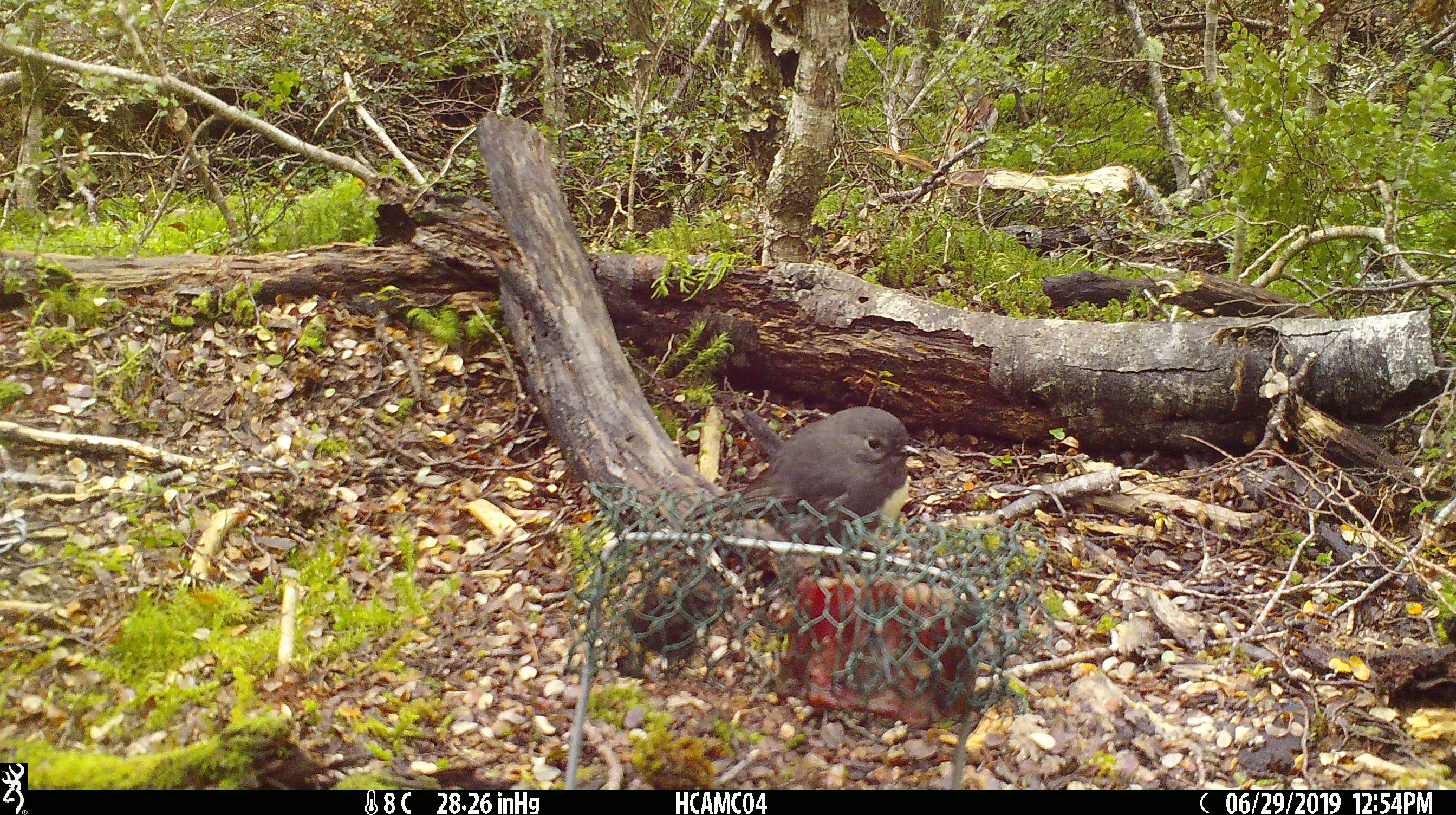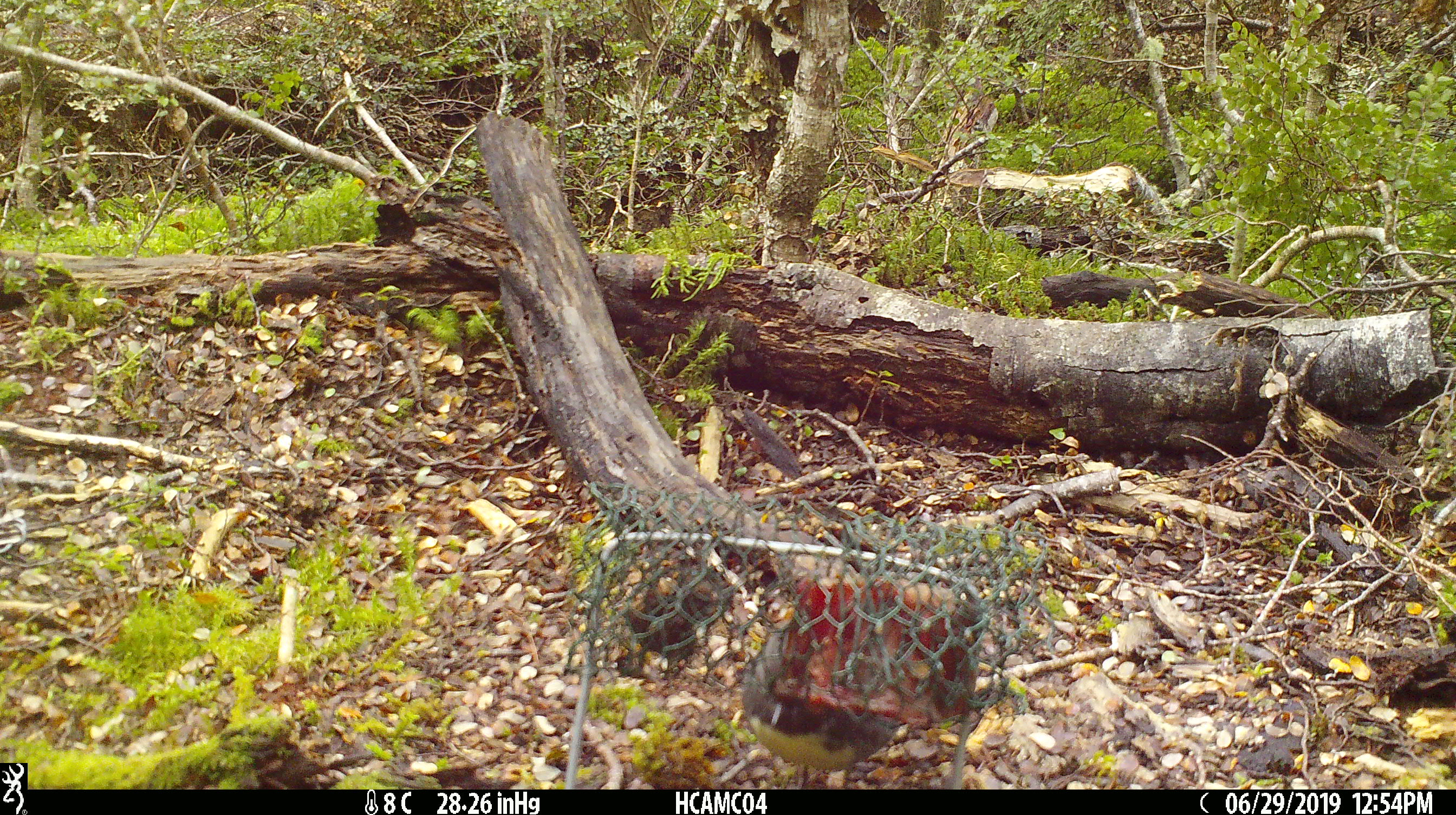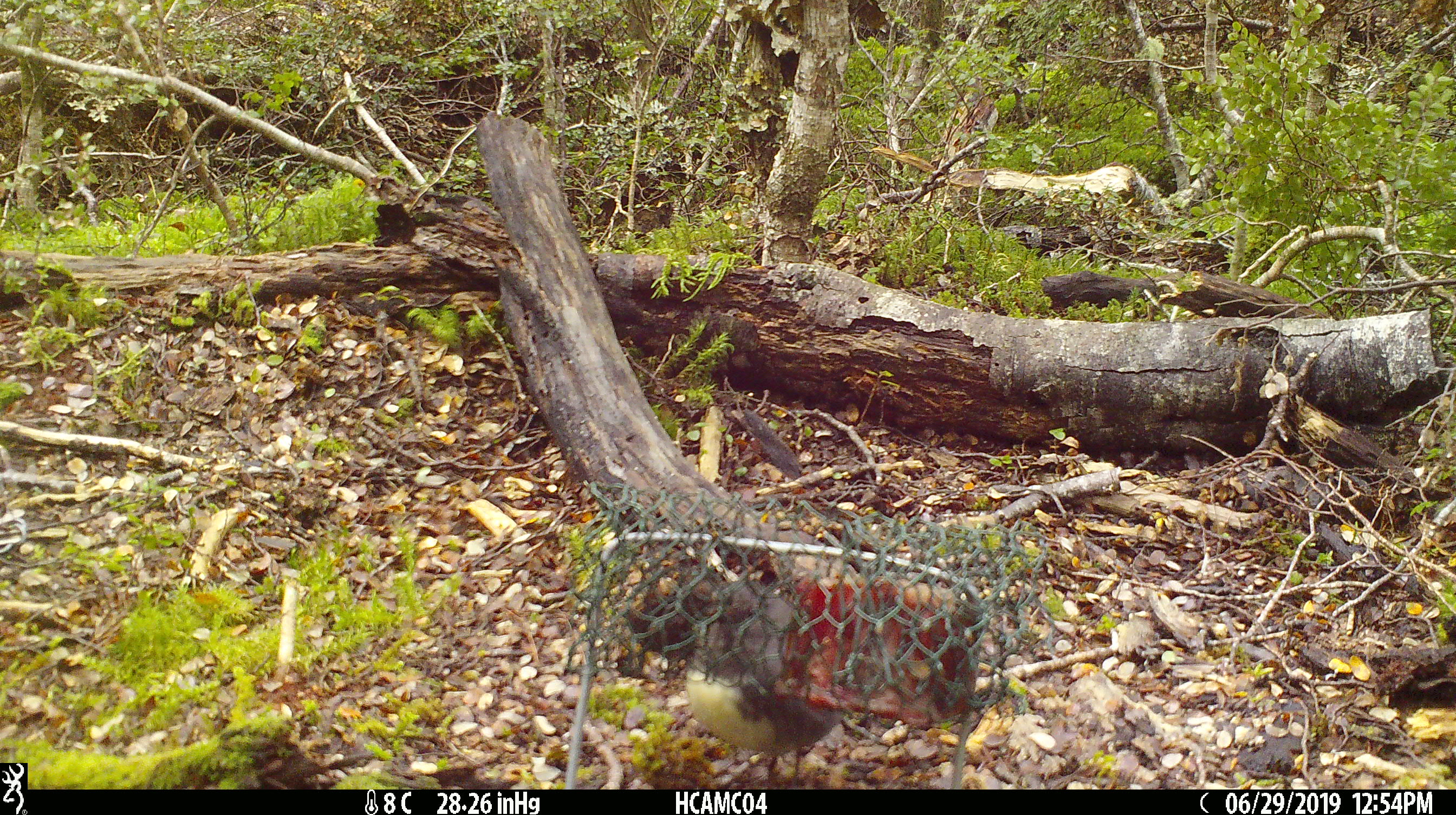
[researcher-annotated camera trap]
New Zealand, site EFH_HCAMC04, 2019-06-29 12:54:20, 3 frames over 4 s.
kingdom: Animalia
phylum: Chordata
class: Aves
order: Passeriformes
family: Petroicidae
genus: Petroica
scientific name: Petroica australis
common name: new zealand robin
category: robin